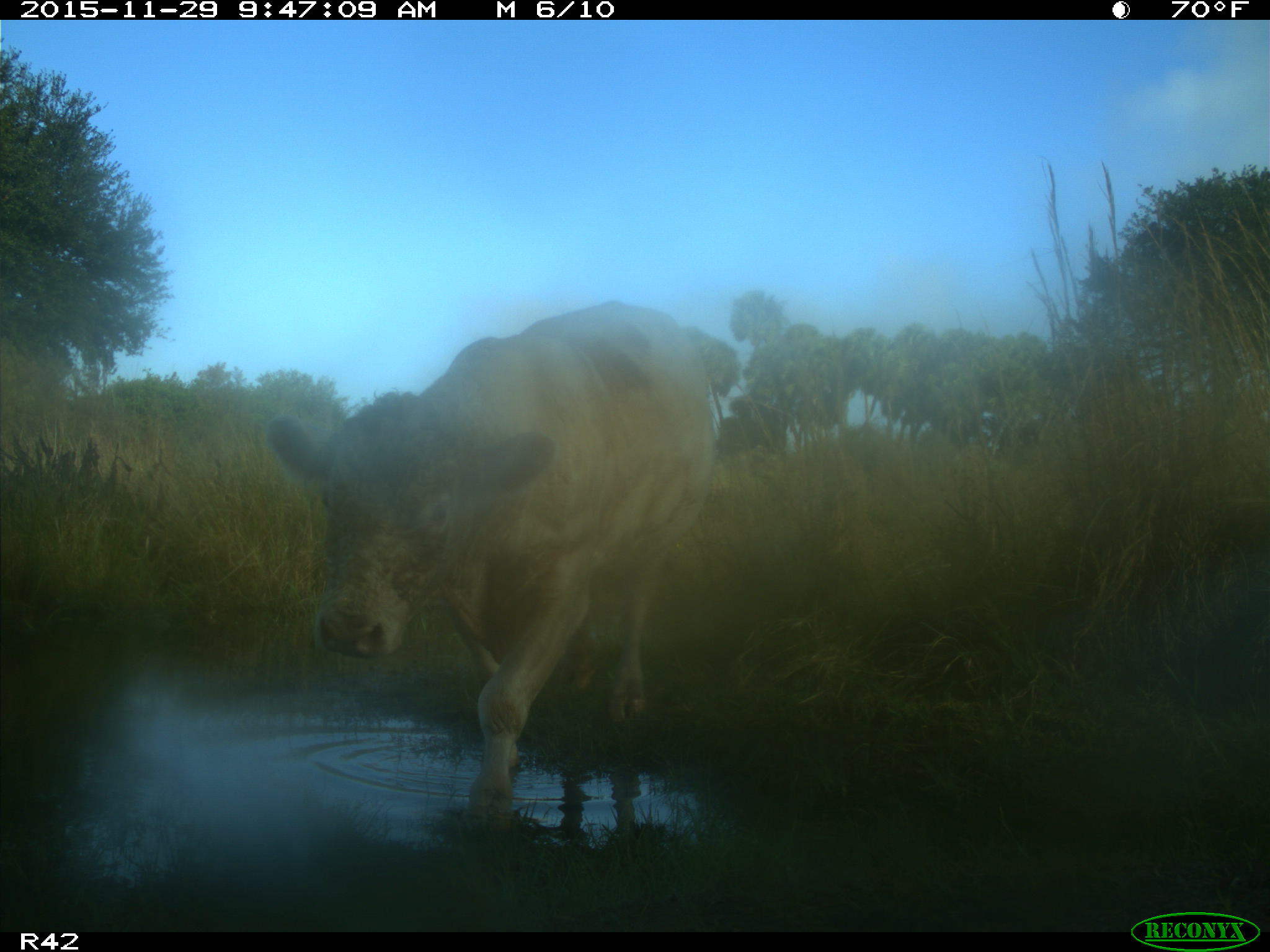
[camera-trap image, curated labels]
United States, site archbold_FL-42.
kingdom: Animalia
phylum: Chordata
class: Mammalia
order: Artiodactyla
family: Bovidae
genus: Bos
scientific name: Bos taurus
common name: domestic cow